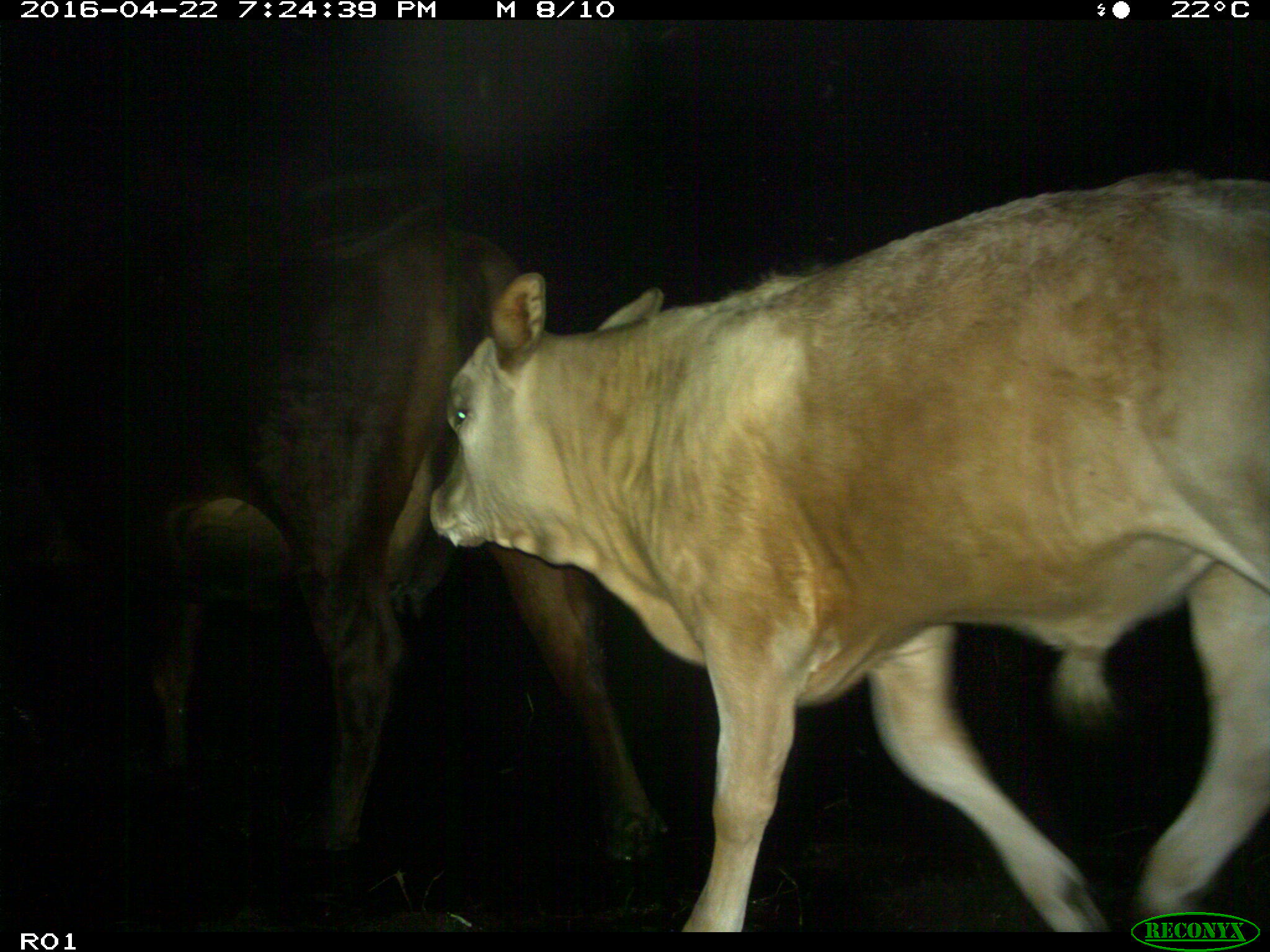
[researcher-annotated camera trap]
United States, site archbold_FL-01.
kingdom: Animalia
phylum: Chordata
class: Mammalia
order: Artiodactyla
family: Bovidae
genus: Bos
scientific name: Bos taurus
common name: domestic cow